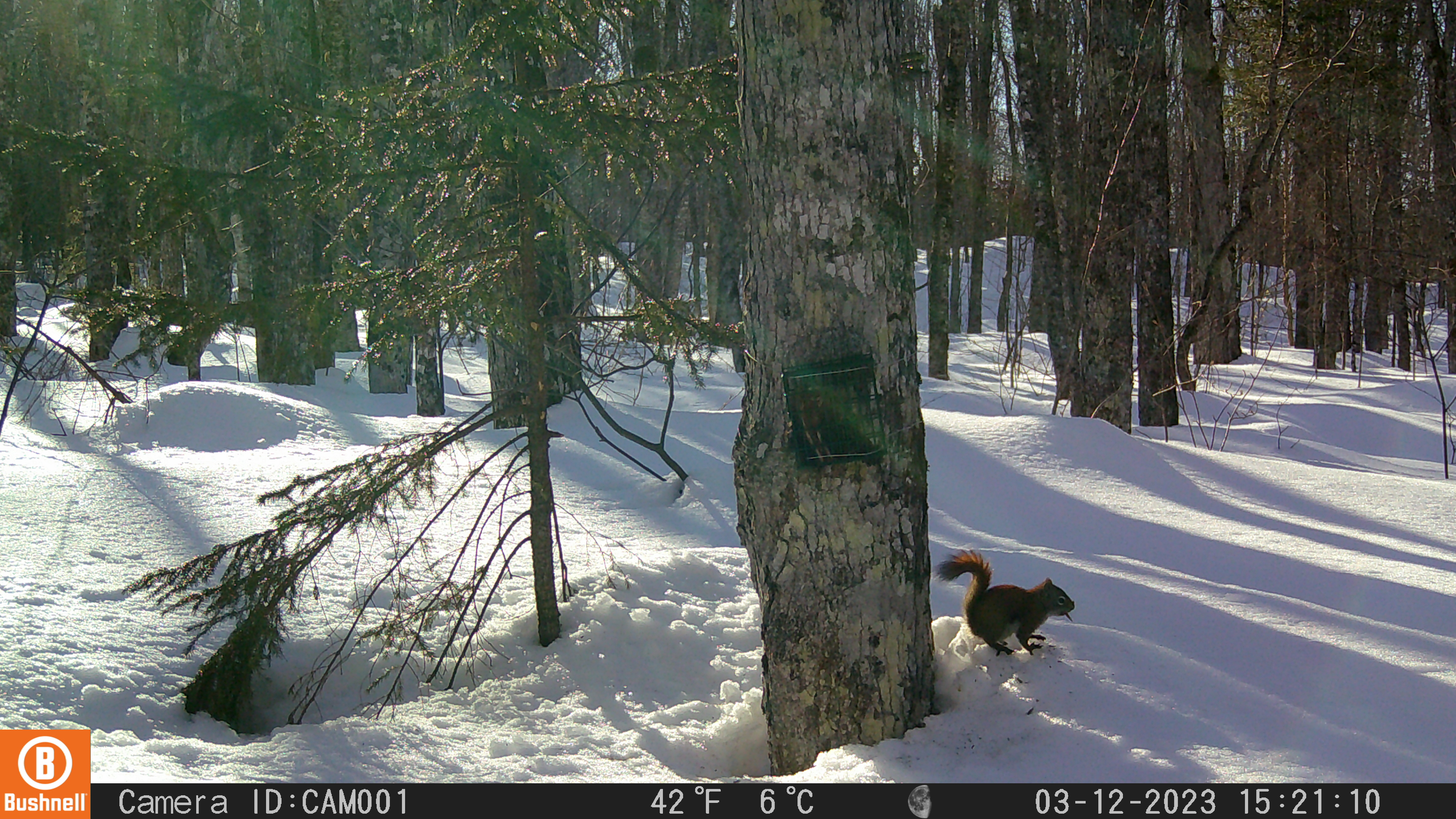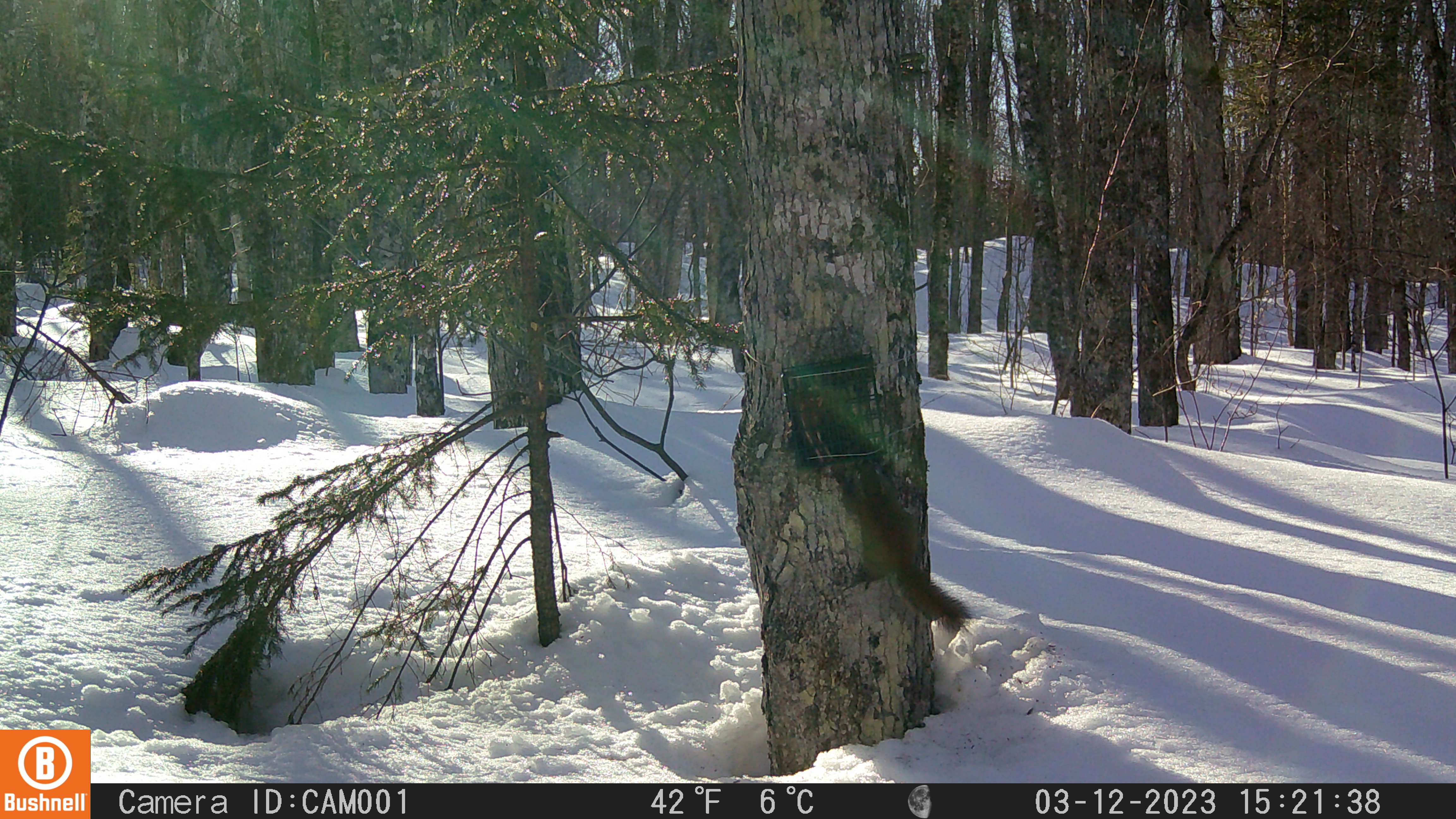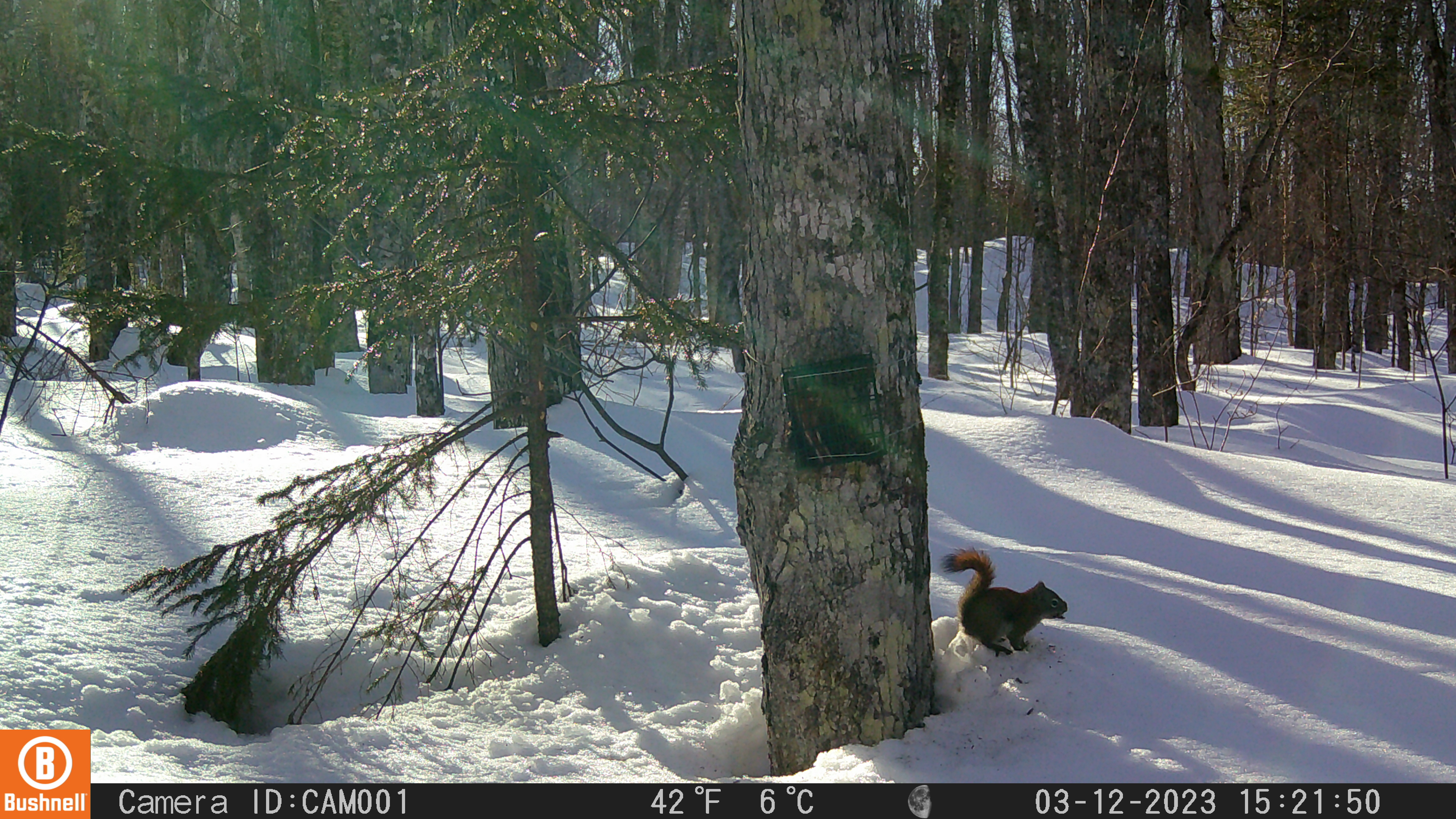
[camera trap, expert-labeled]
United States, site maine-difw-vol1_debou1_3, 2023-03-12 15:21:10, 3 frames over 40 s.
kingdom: Animalia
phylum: Chordata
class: Mammalia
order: Rodentia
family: Sciuridae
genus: Tamiasciurus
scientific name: Tamiasciurus hudsonicus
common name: red squirrel